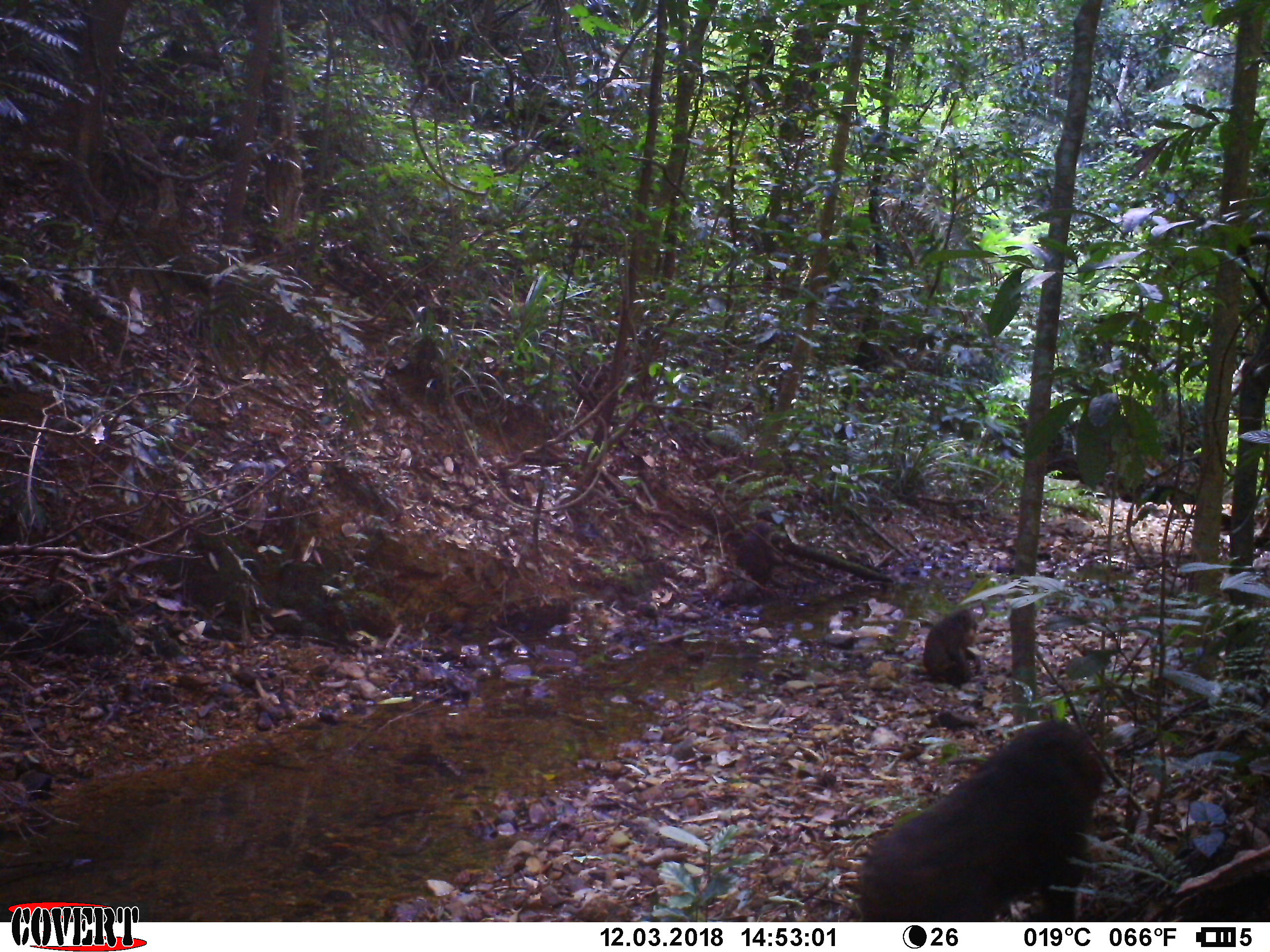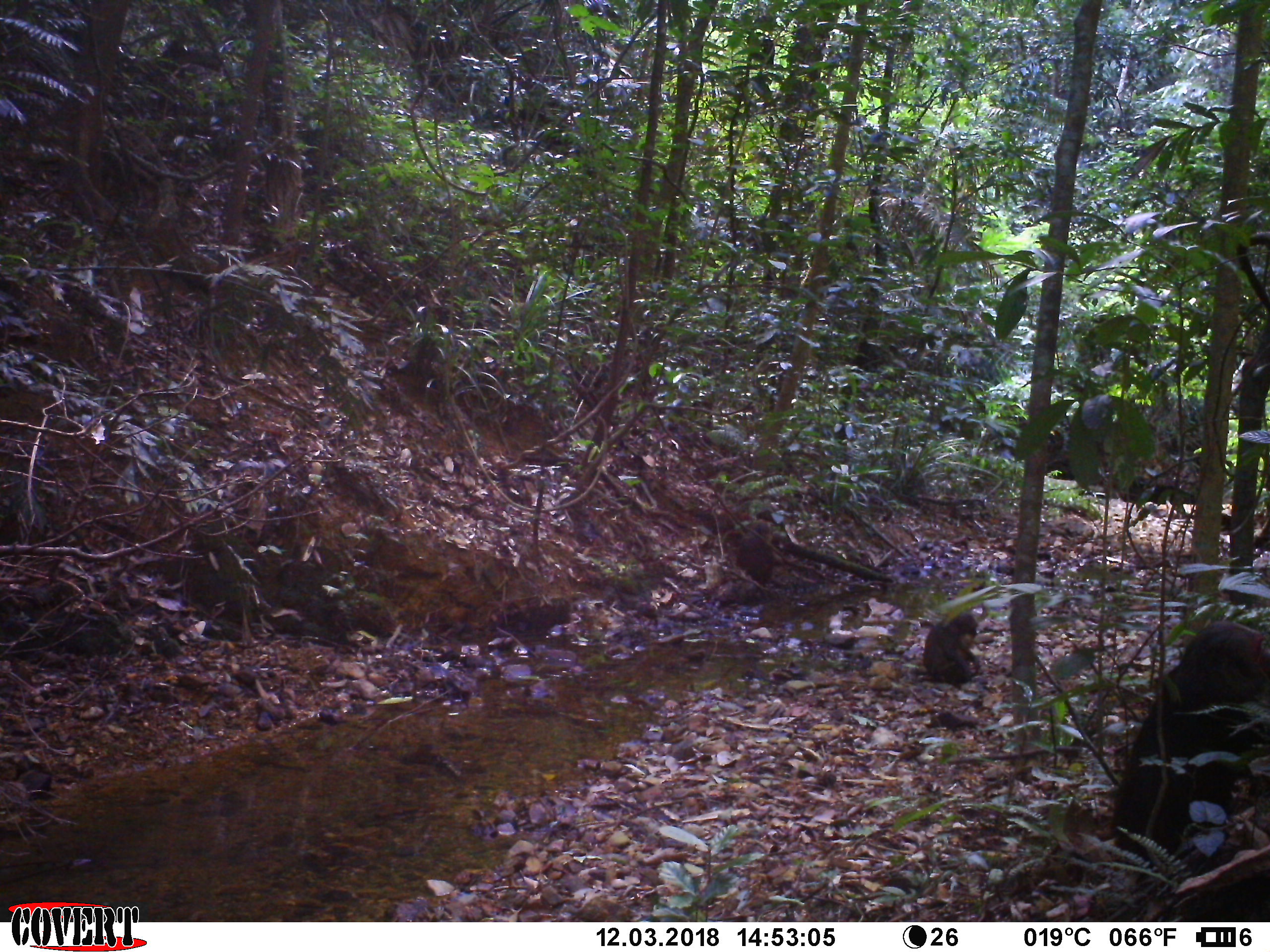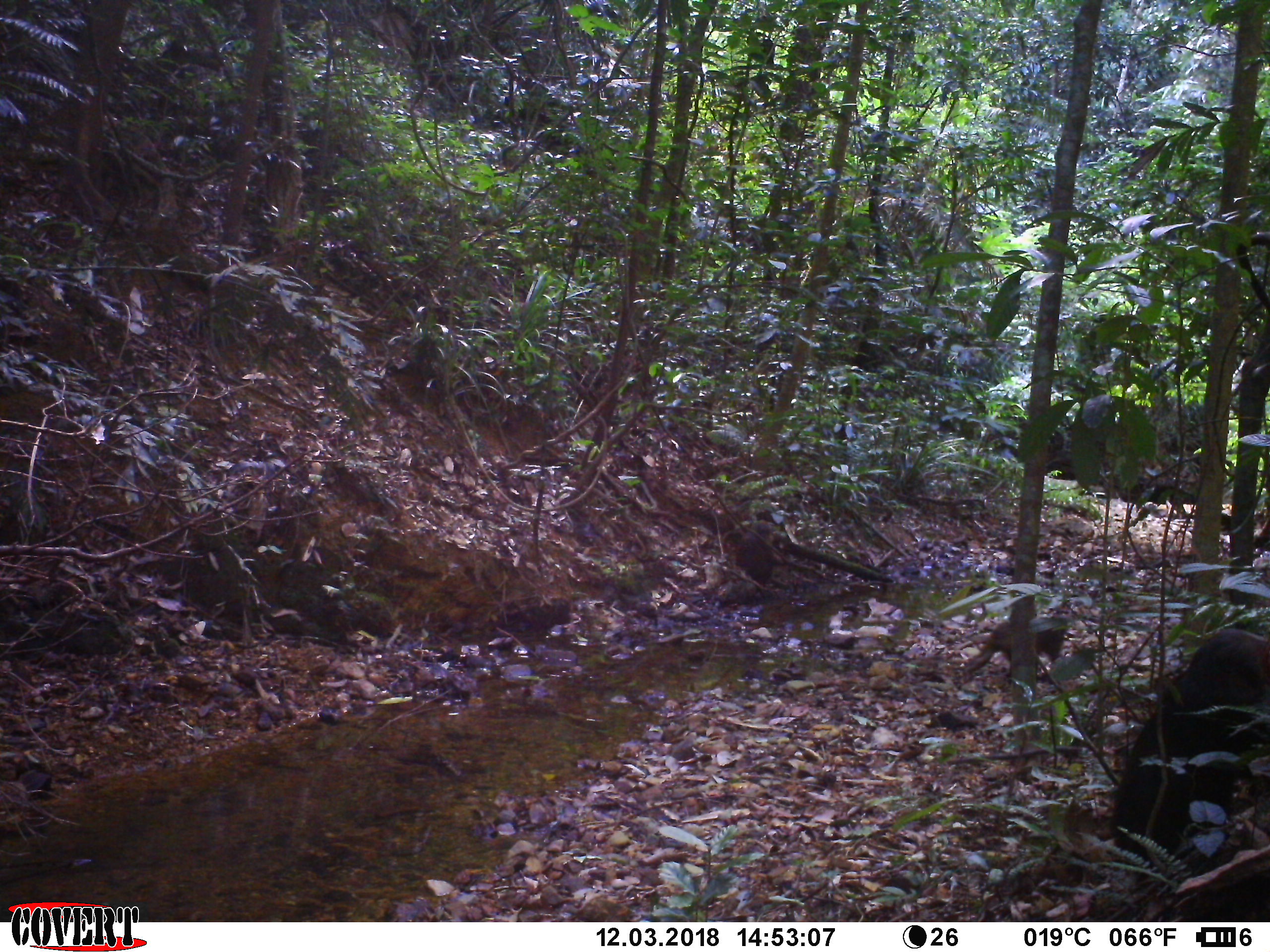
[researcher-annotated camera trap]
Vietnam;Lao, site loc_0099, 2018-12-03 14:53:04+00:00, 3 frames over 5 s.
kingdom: Animalia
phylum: Chordata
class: Mammalia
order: Primates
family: Cercopithecidae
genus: Macaca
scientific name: Macaca arctoides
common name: stump-tailed macaque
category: stump tailed macaque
Stump tailed macaque (stump-tailed macaque) (Macaca arctoides). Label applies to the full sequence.